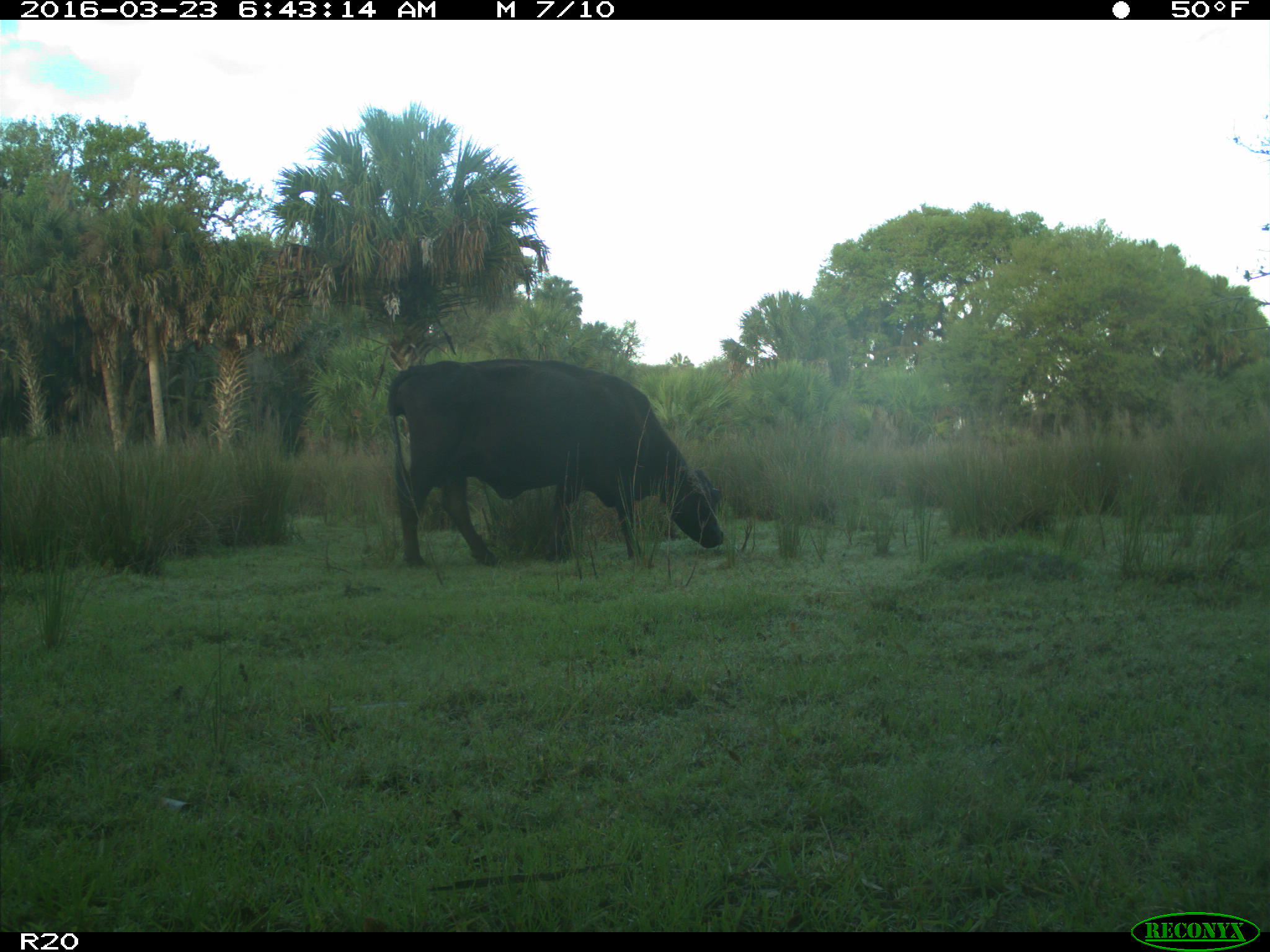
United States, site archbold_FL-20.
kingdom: Animalia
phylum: Chordata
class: Mammalia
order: Artiodactyla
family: Bovidae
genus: Bos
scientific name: Bos taurus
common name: domestic cow